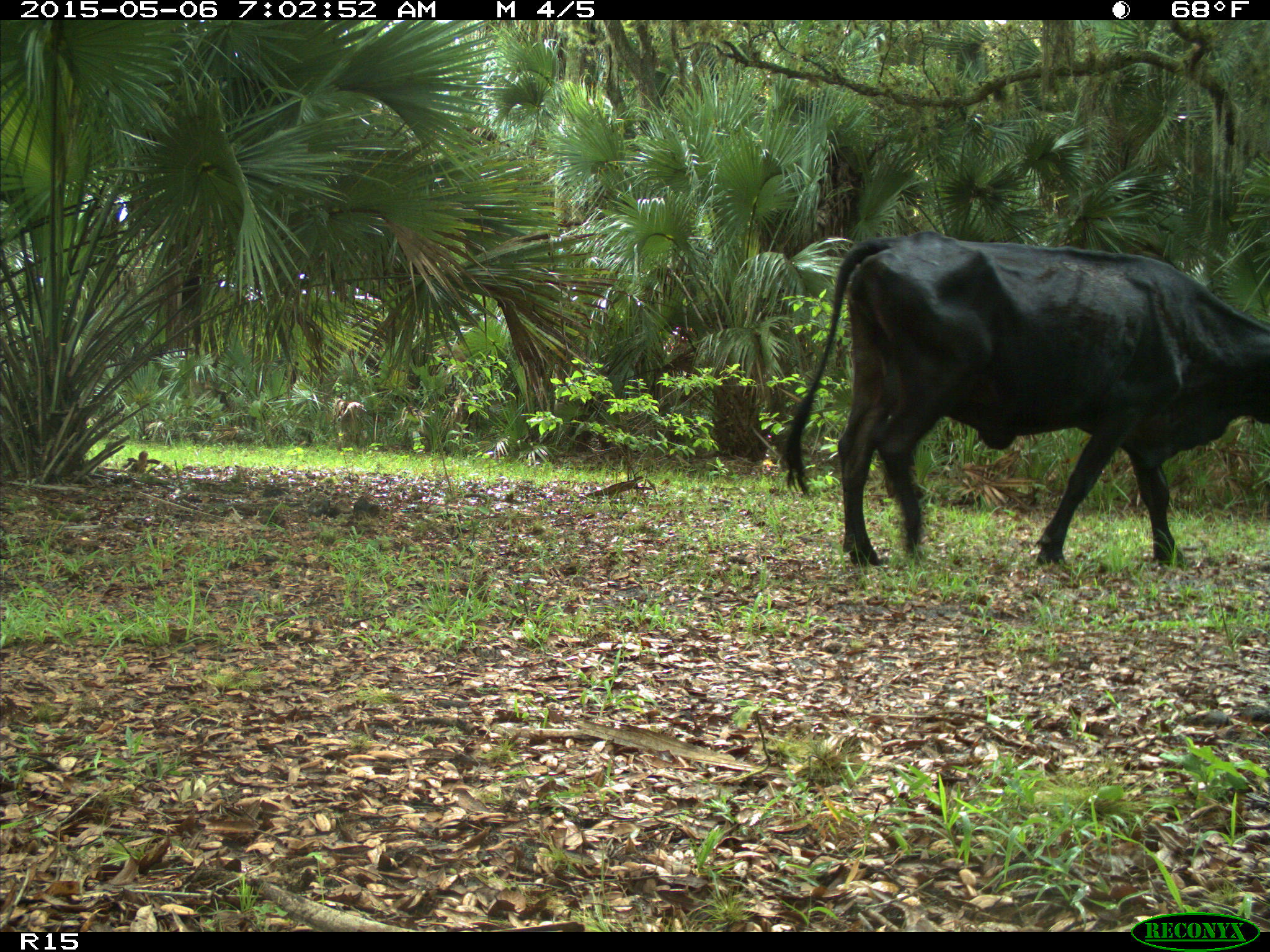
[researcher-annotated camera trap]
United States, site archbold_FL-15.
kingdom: Animalia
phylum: Chordata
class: Mammalia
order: Artiodactyla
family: Bovidae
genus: Bos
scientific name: Bos taurus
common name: domestic cow